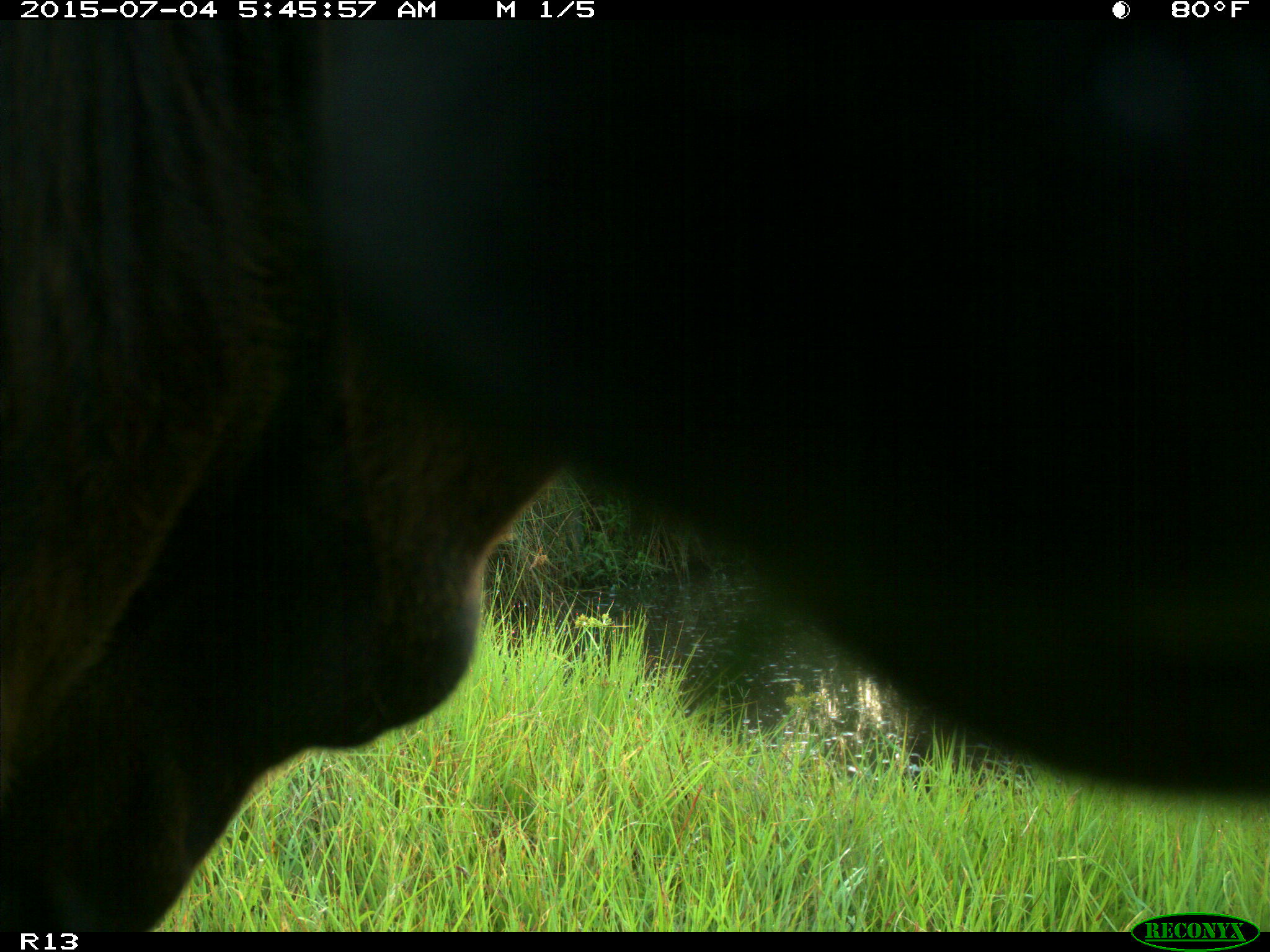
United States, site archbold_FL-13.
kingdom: Animalia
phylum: Chordata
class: Mammalia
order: Artiodactyla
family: Bovidae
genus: Bos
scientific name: Bos taurus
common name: domestic cow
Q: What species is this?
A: Bos taurus (domestic cow).